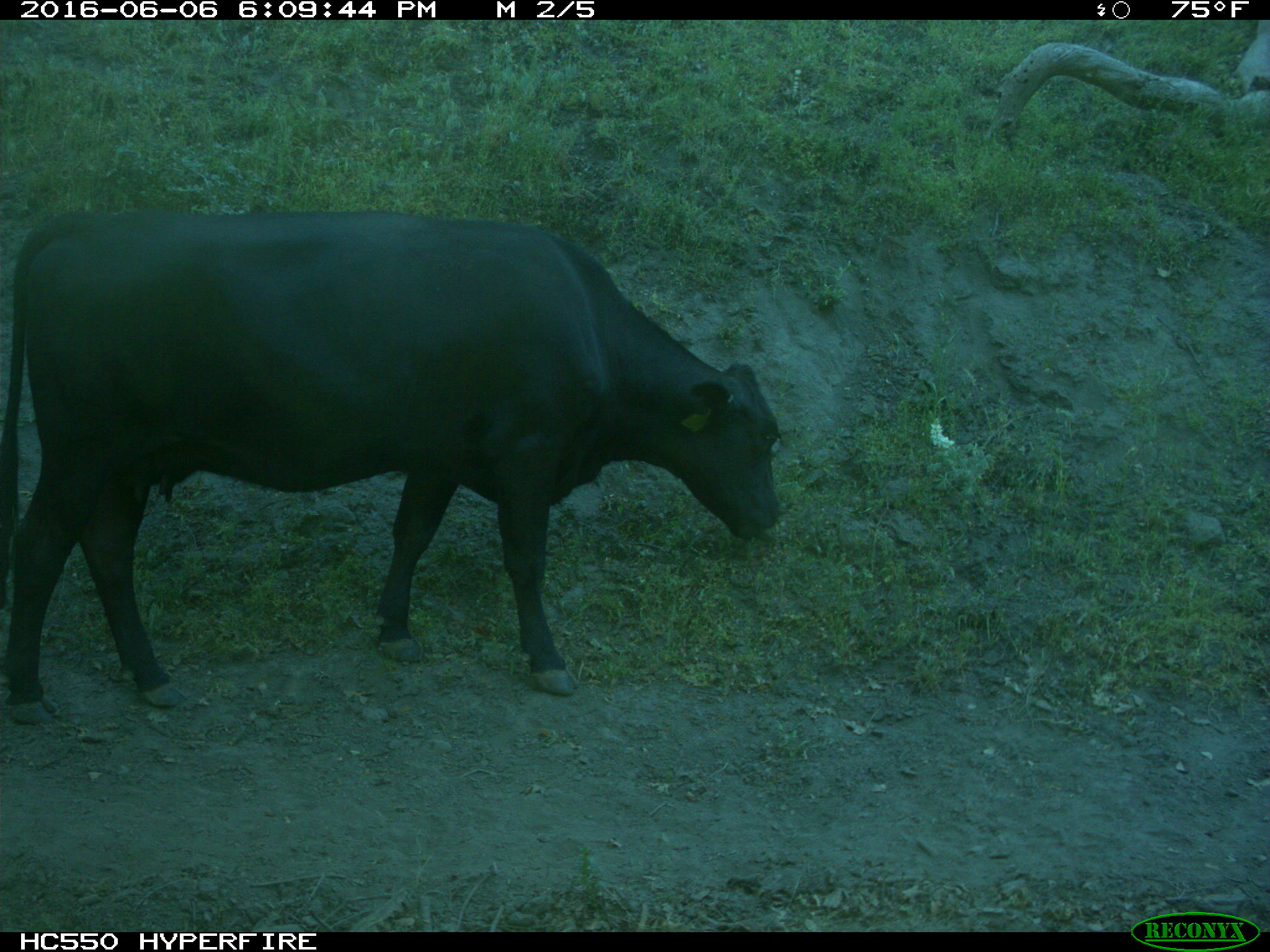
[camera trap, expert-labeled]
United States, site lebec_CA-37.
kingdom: Animalia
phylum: Chordata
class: Mammalia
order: Artiodactyla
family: Bovidae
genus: Bos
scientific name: Bos taurus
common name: domestic cow